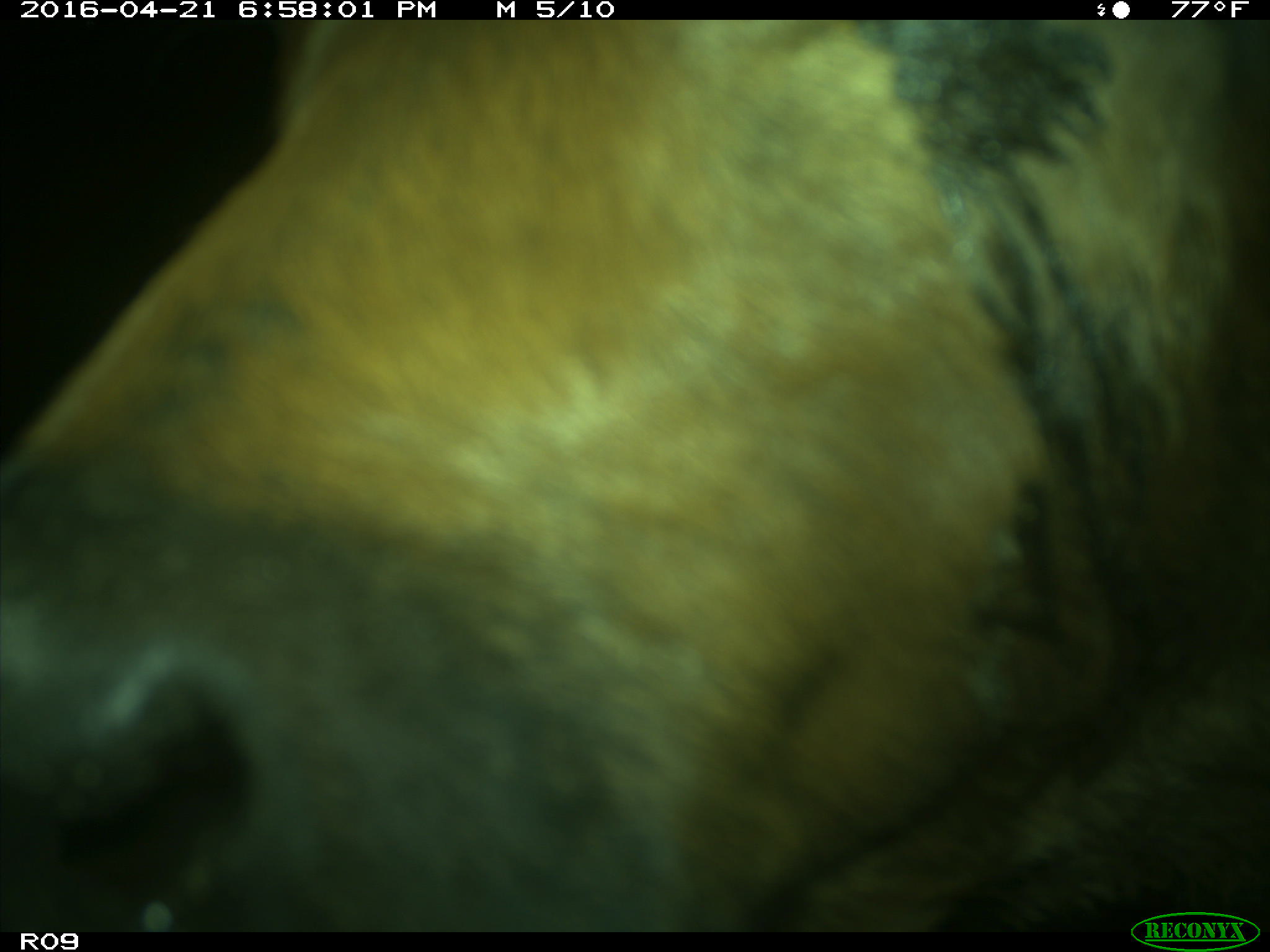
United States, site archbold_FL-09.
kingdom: Animalia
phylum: Chordata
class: Mammalia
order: Artiodactyla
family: Bovidae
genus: Bos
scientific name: Bos taurus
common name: domestic cow